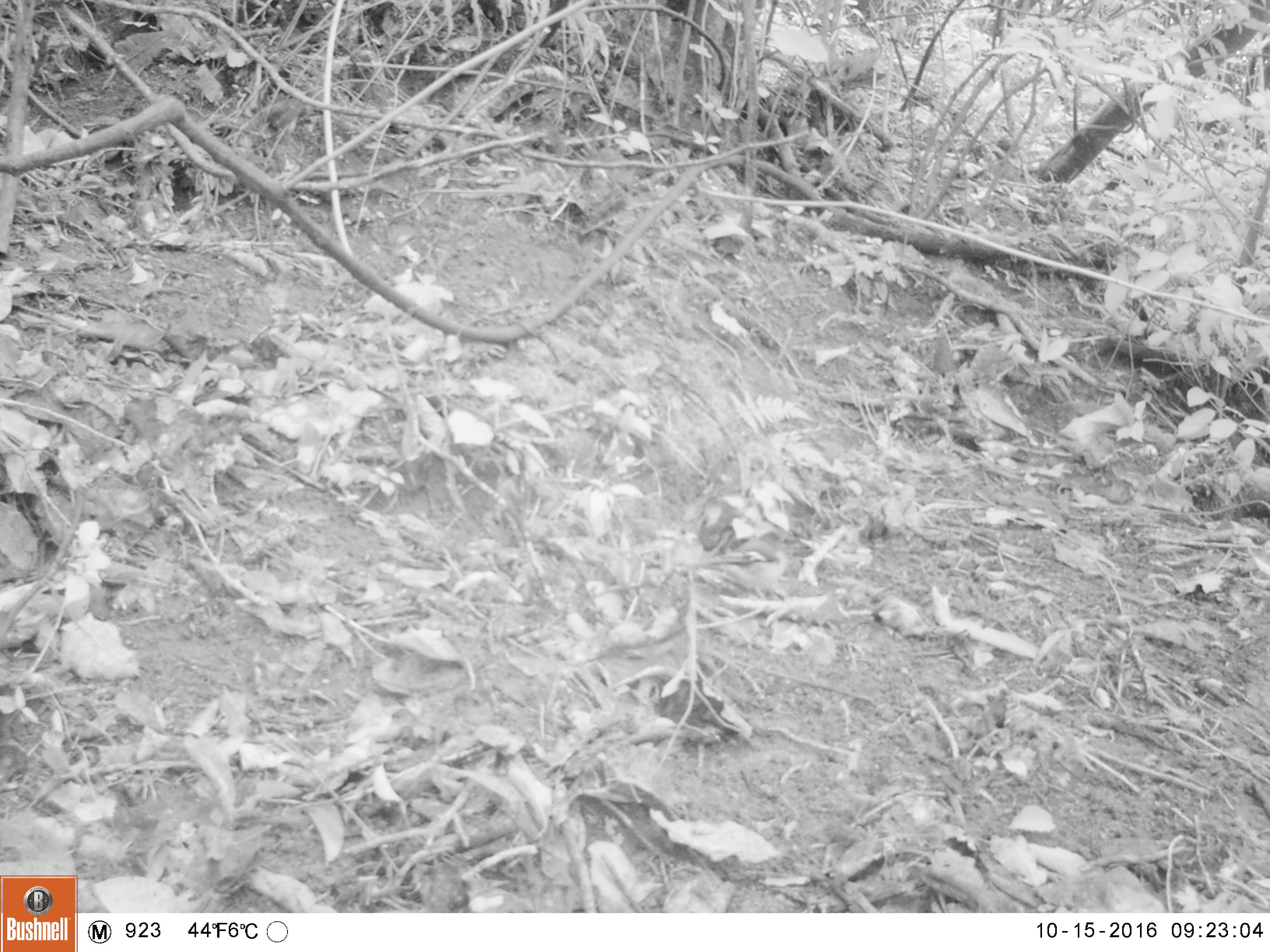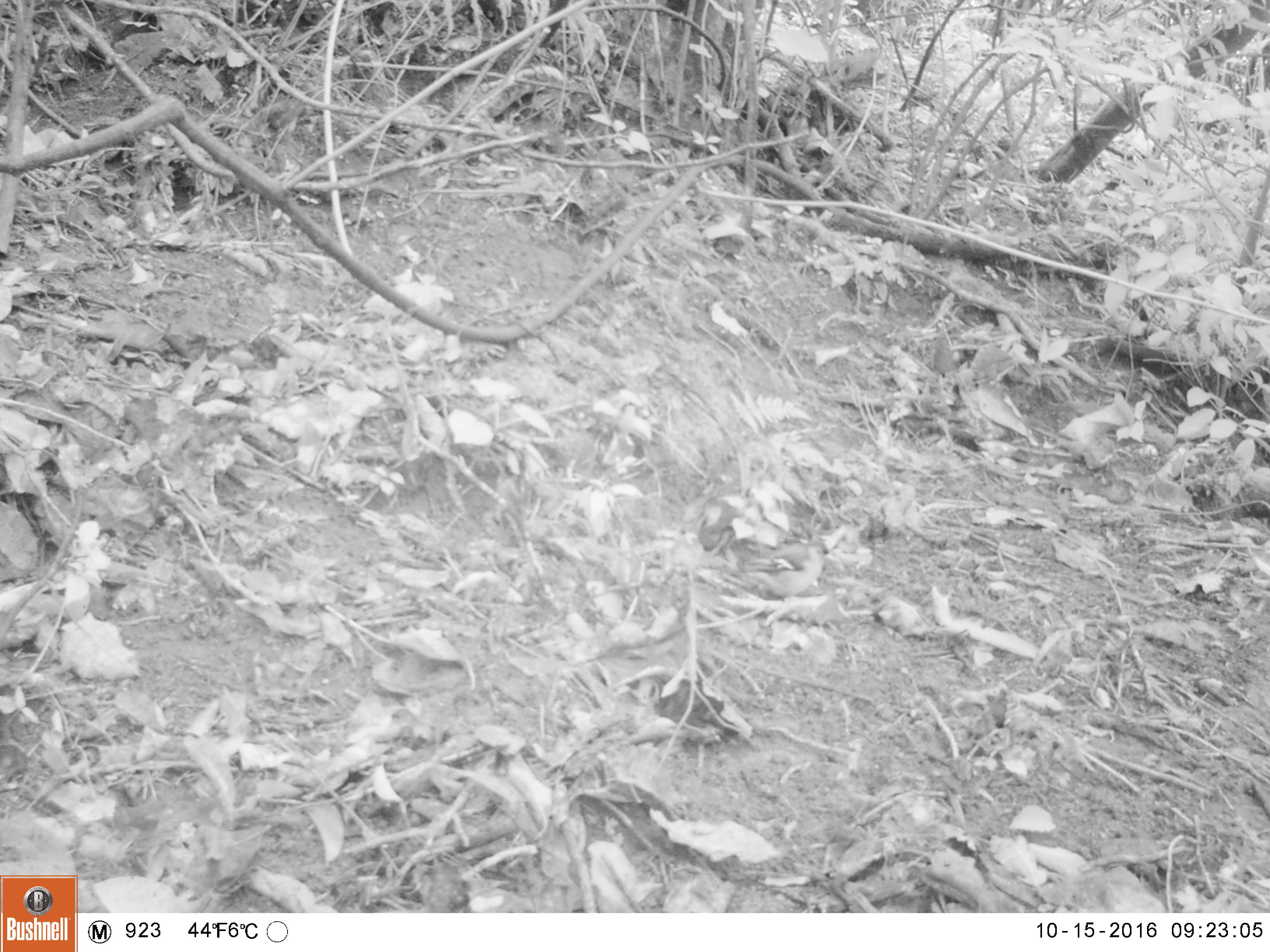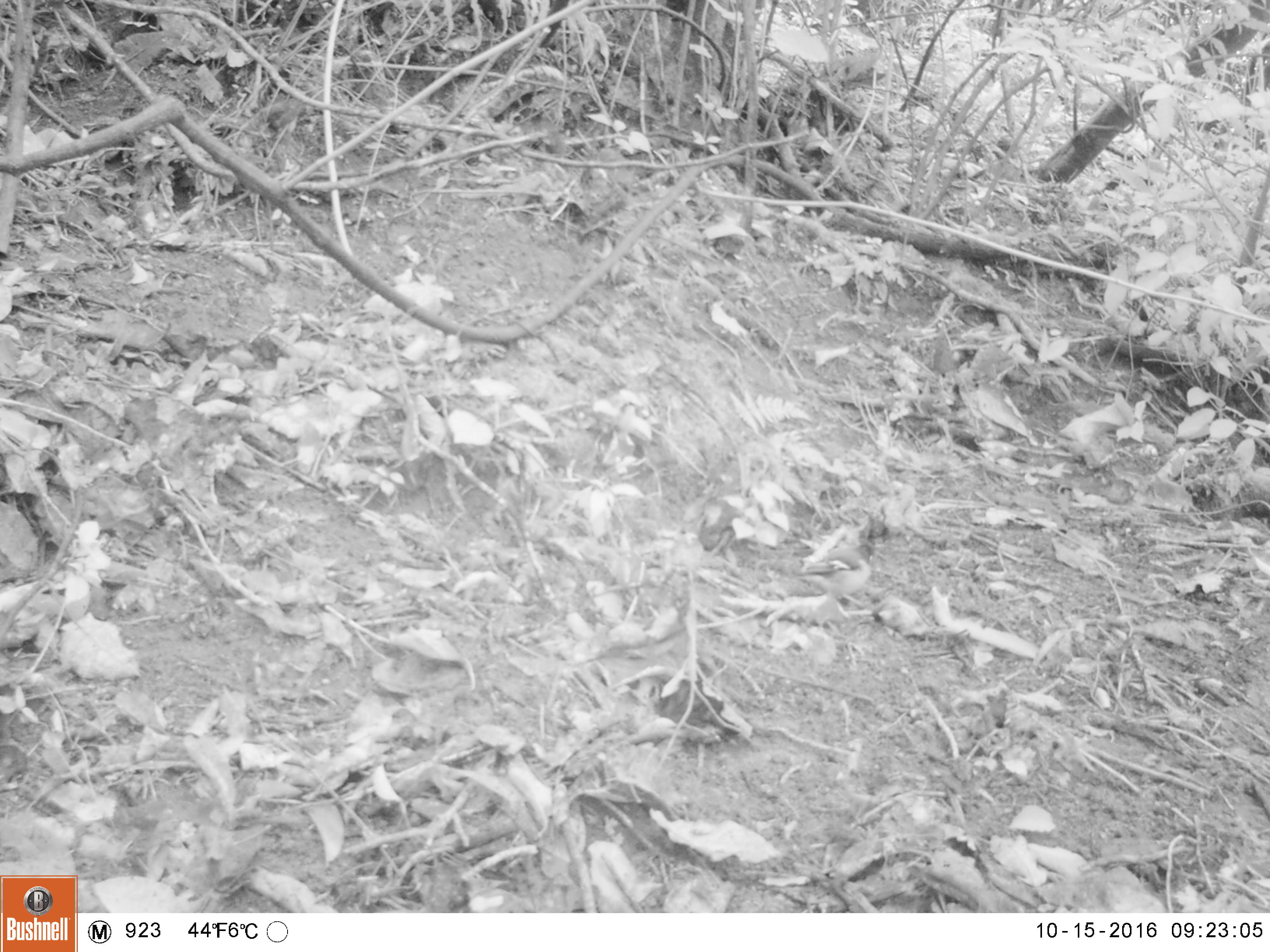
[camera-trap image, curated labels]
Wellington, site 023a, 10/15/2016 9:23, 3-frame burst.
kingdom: Animalia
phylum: Chordata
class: Aves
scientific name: Aves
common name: bird